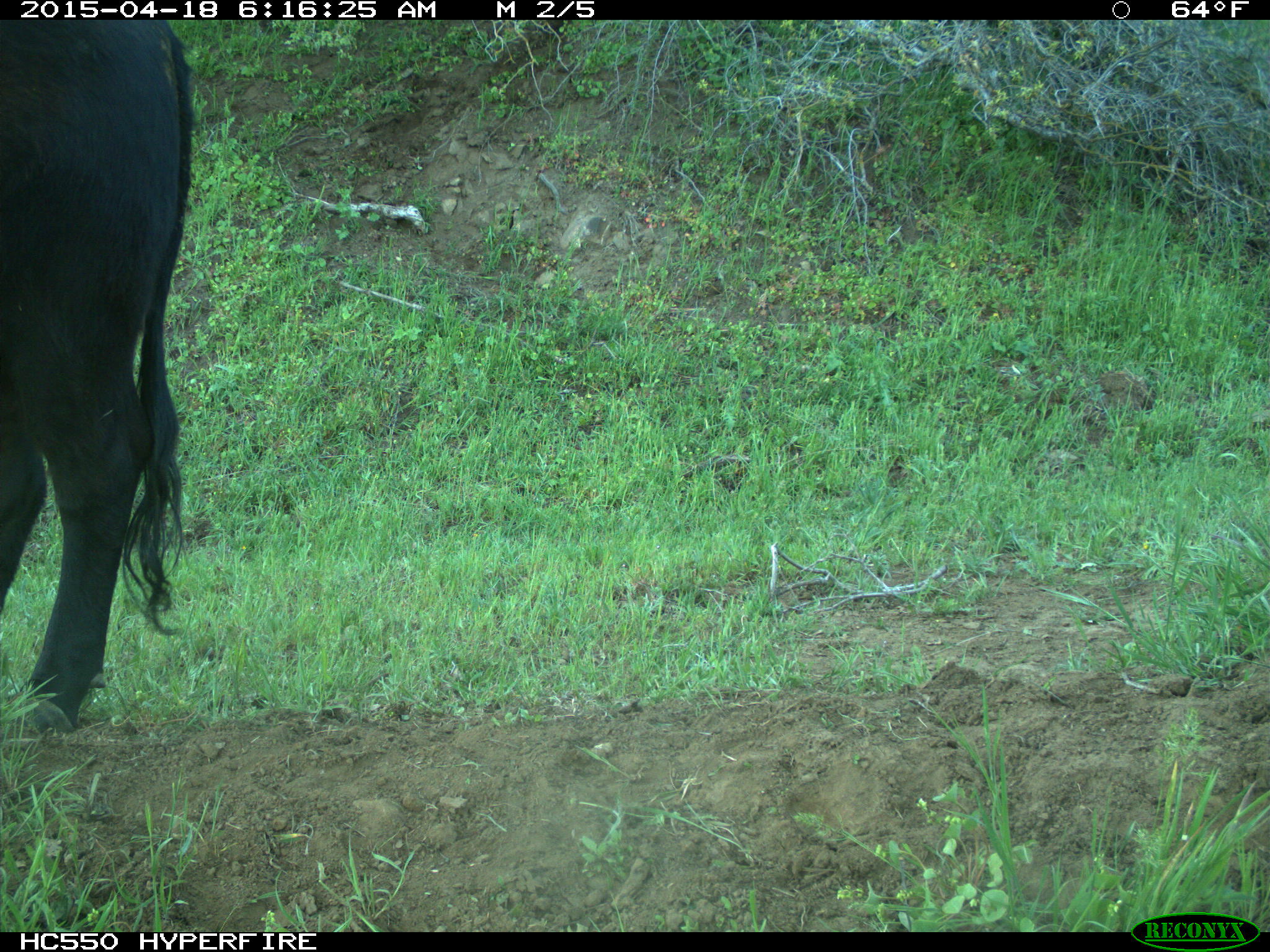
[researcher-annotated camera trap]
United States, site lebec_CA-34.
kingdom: Animalia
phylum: Chordata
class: Mammalia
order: Artiodactyla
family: Bovidae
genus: Bos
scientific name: Bos taurus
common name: domestic cow